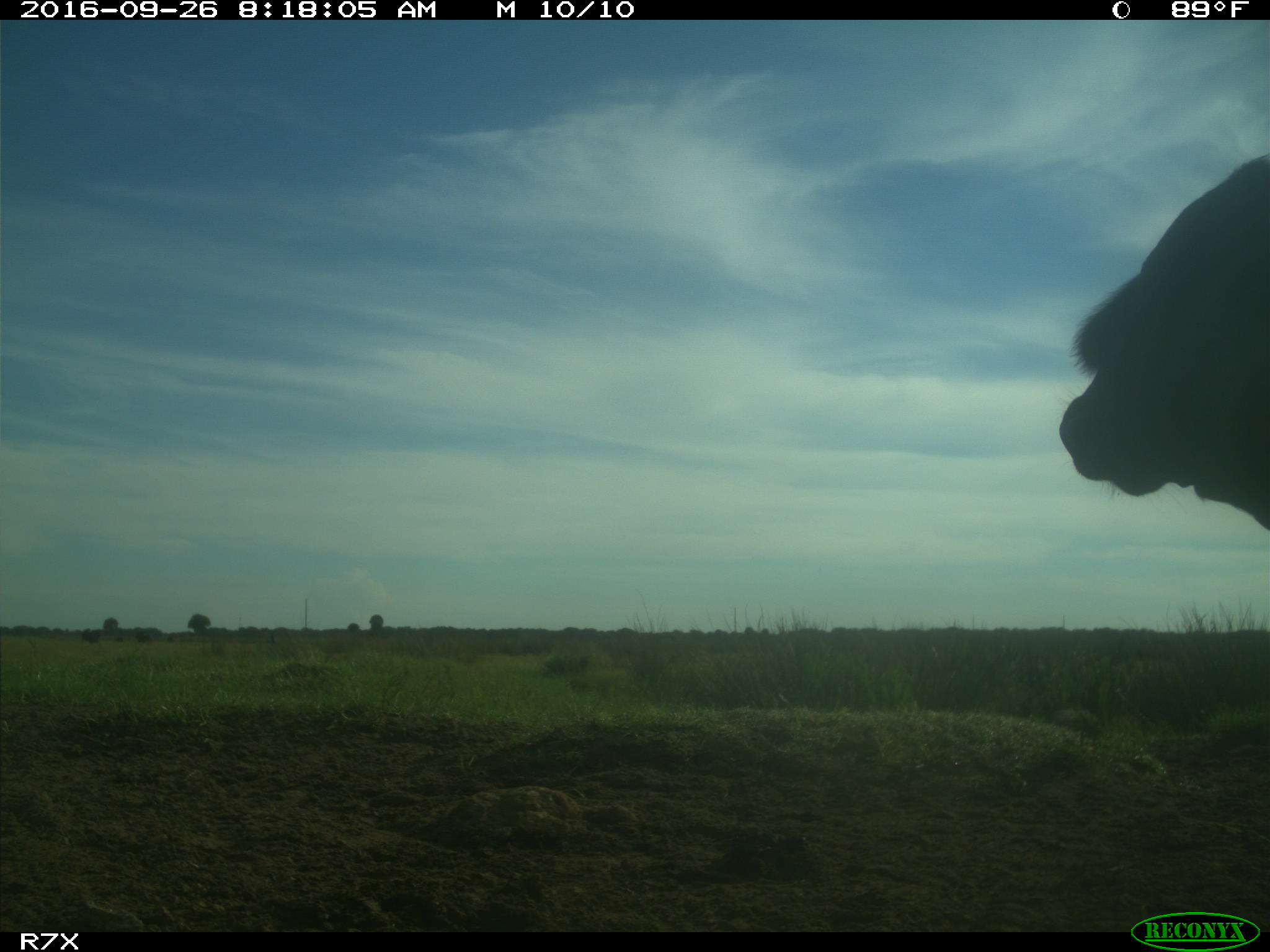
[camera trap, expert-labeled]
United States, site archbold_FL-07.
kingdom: Animalia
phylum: Chordata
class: Mammalia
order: Artiodactyla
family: Bovidae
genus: Bos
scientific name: Bos taurus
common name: domestic cow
Bos taurus (domestic cow).